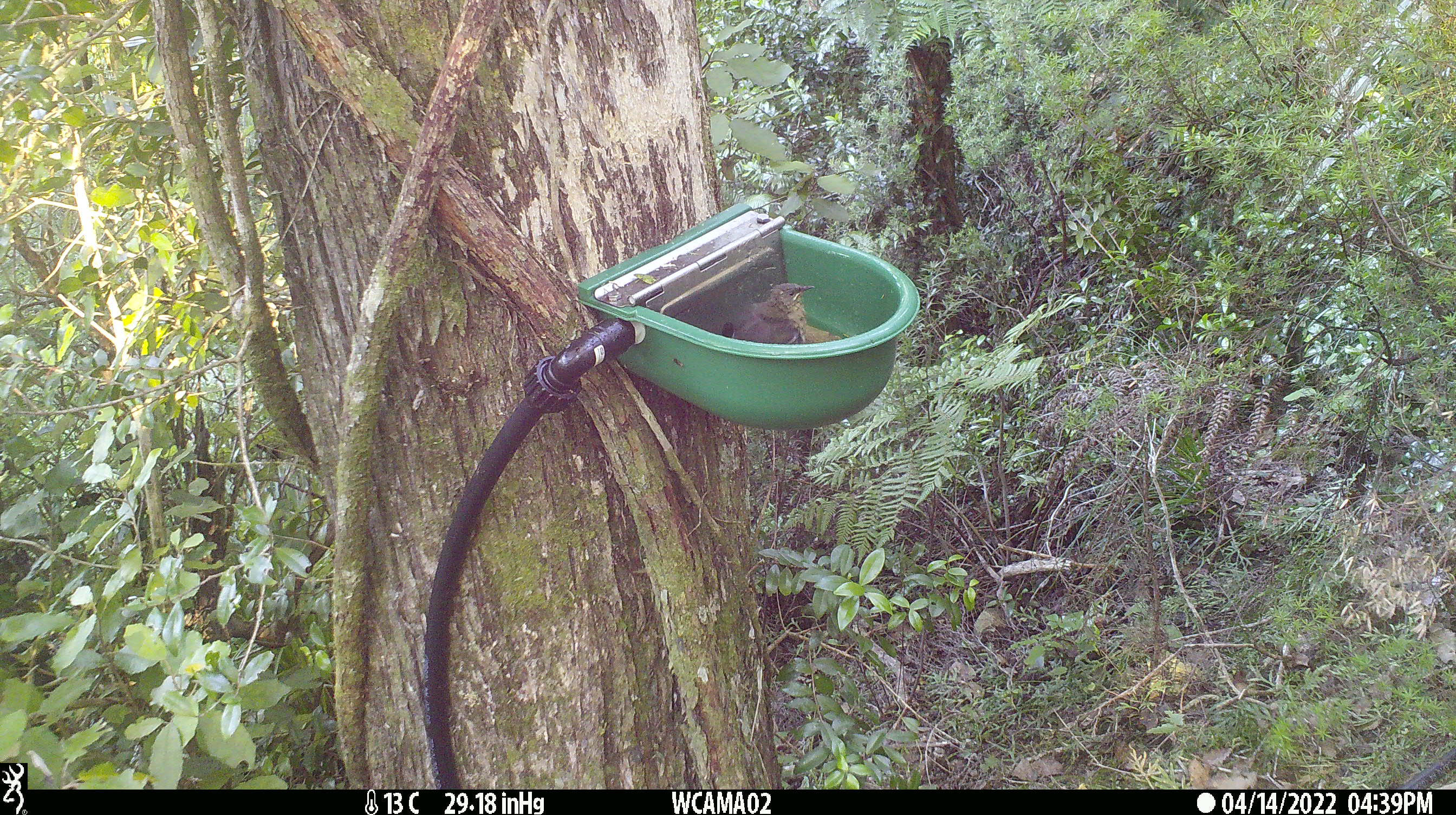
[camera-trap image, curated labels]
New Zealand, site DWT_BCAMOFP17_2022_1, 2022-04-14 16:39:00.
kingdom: Animalia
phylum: Chordata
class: Aves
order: Passeriformes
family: Meliphagidae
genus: Anthornis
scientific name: Anthornis melanura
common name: new zealand bellbird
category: bellbird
Bellbird (new zealand bellbird) (Anthornis melanura).